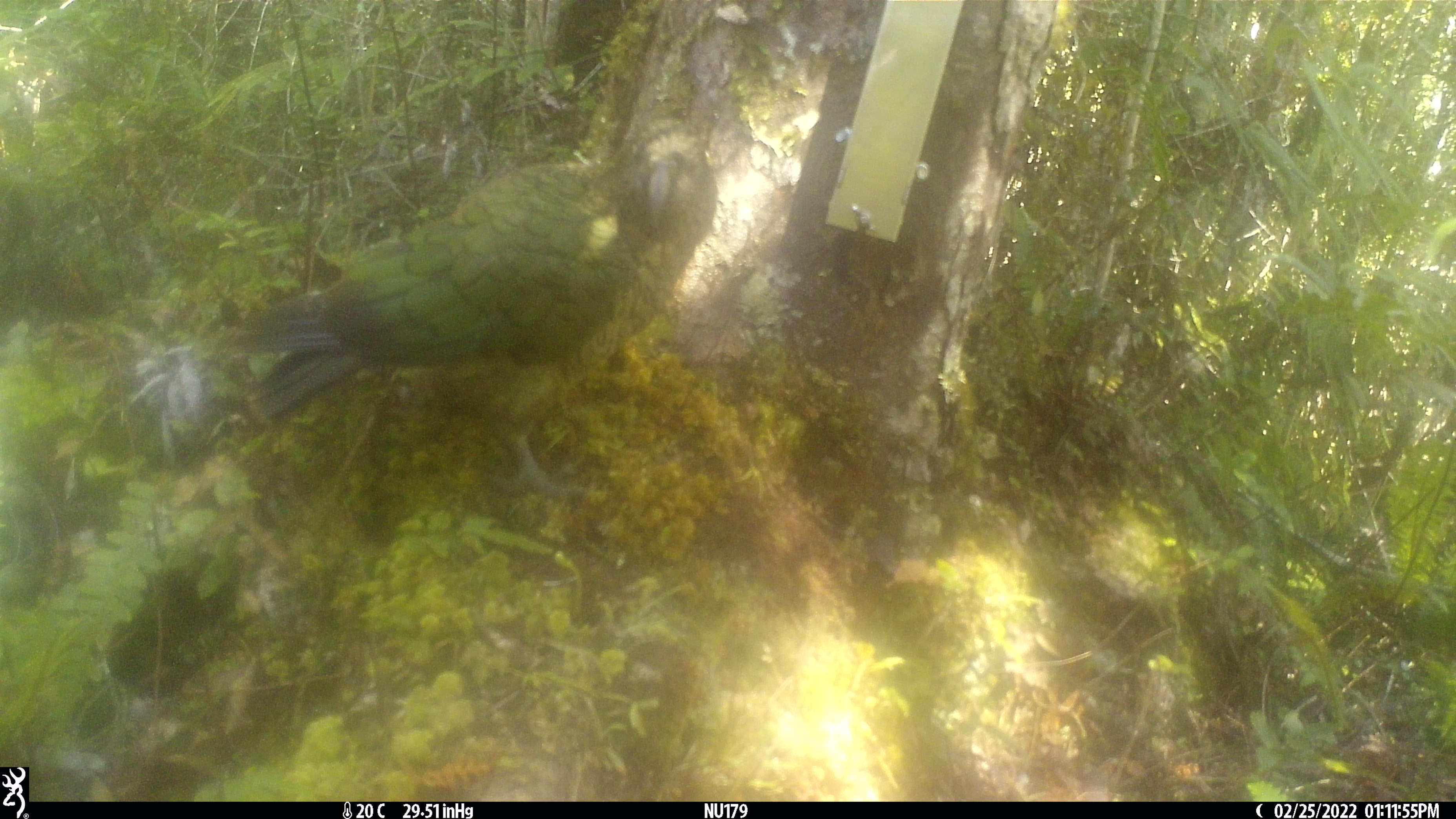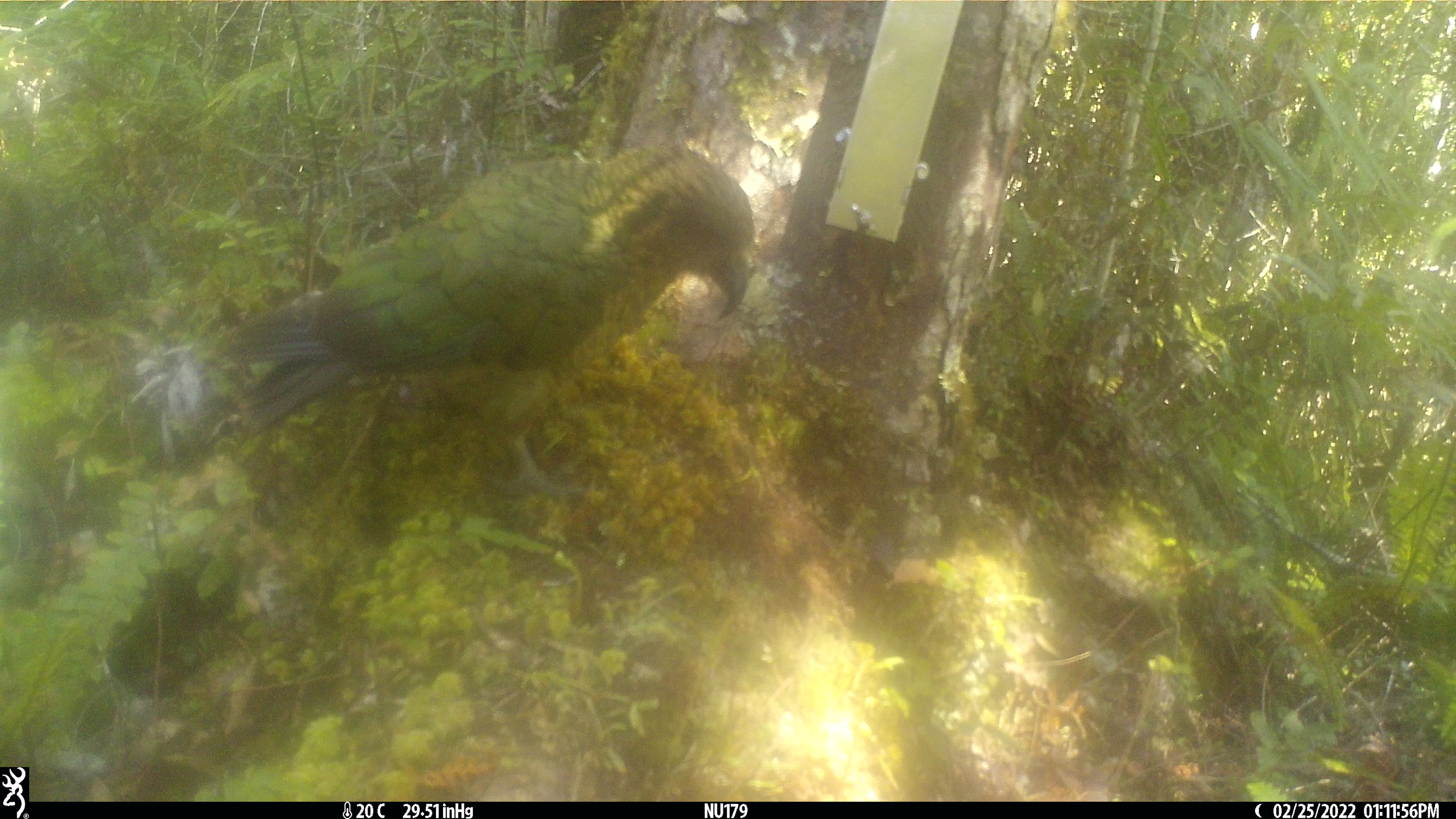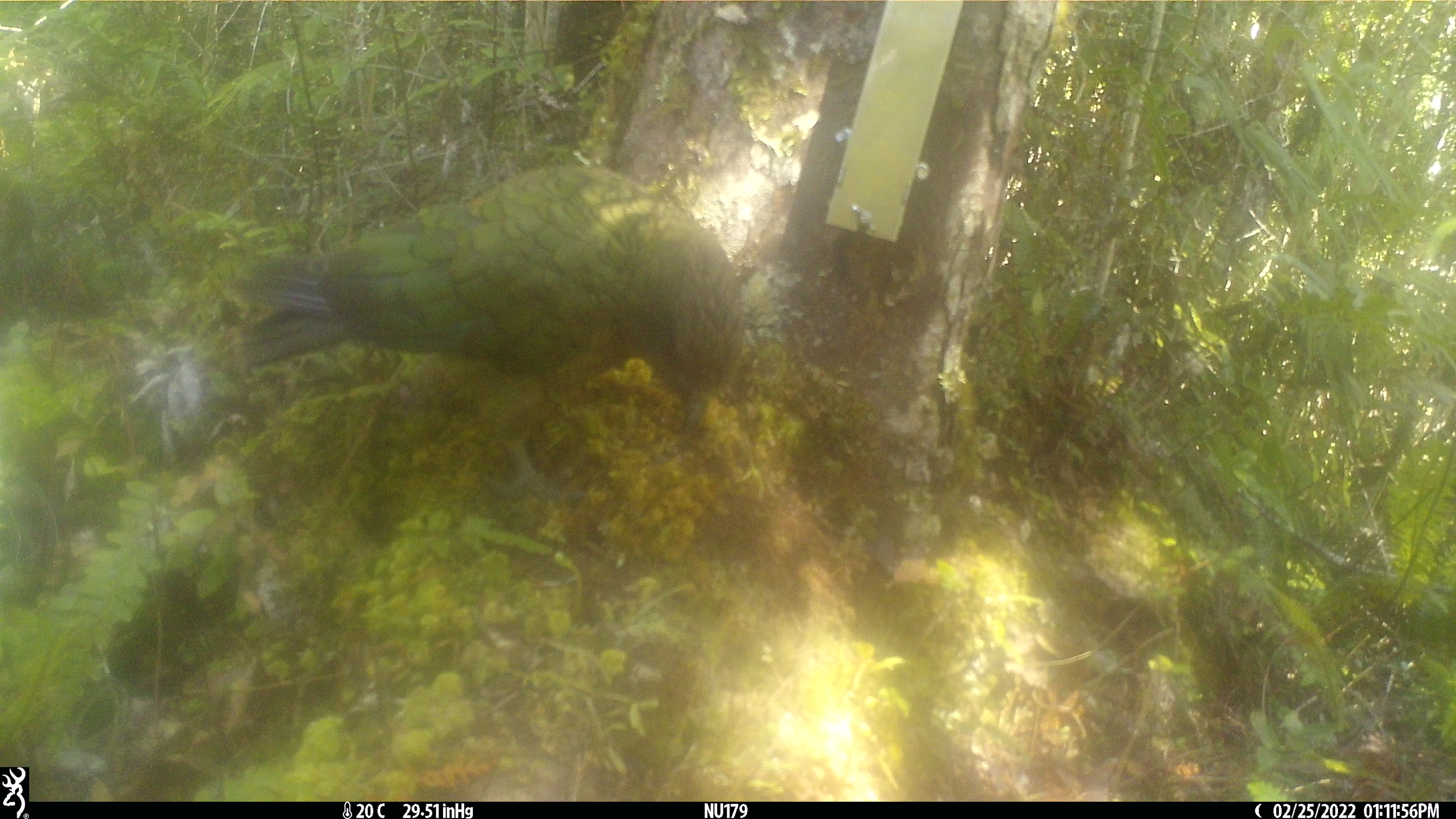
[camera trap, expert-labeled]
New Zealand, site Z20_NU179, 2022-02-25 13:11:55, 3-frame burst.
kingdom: Animalia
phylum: Chordata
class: Aves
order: Psittaciformes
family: Strigopidae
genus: Nestor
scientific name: Nestor notabilis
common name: kea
Kea (Nestor notabilis).